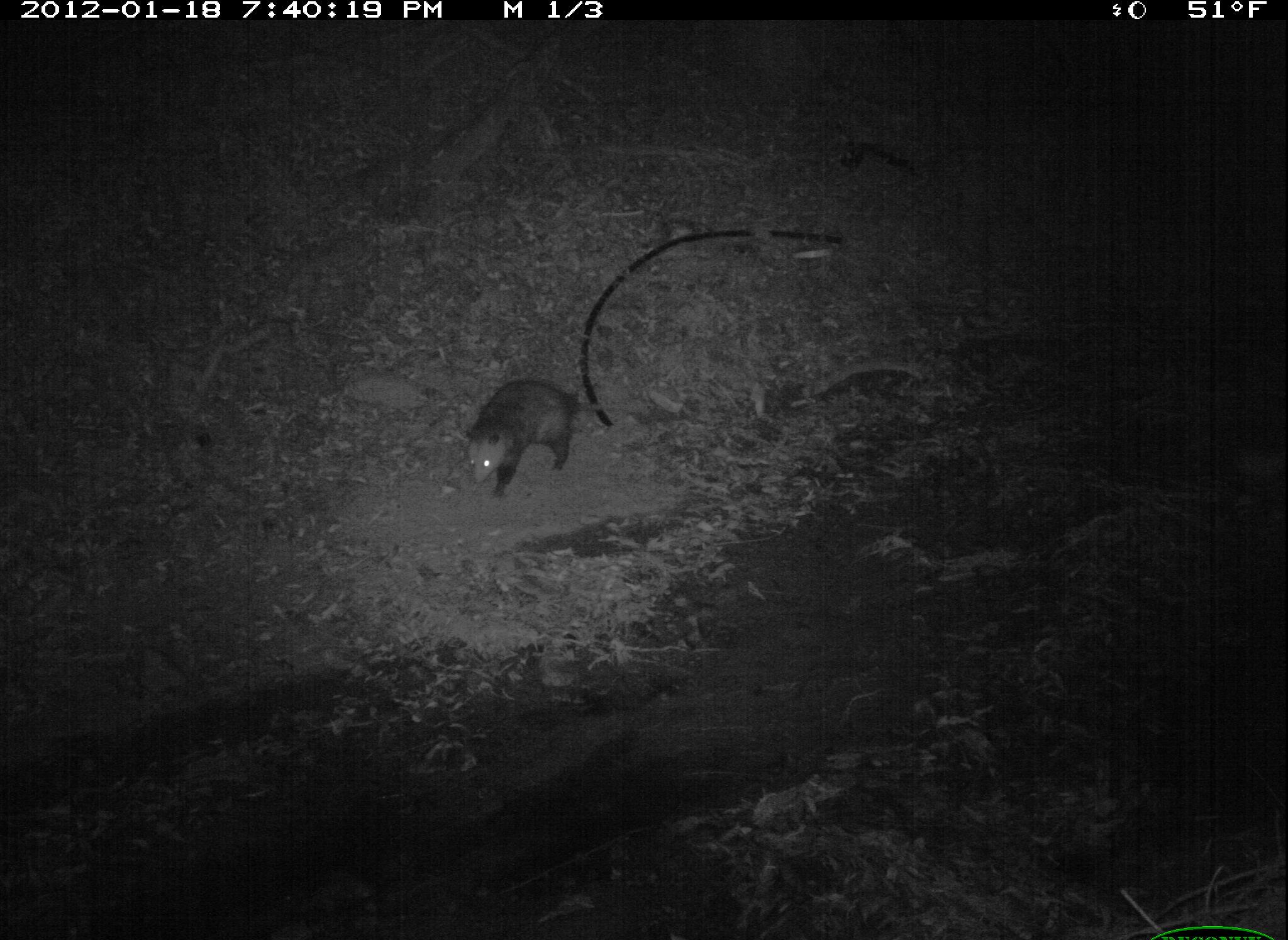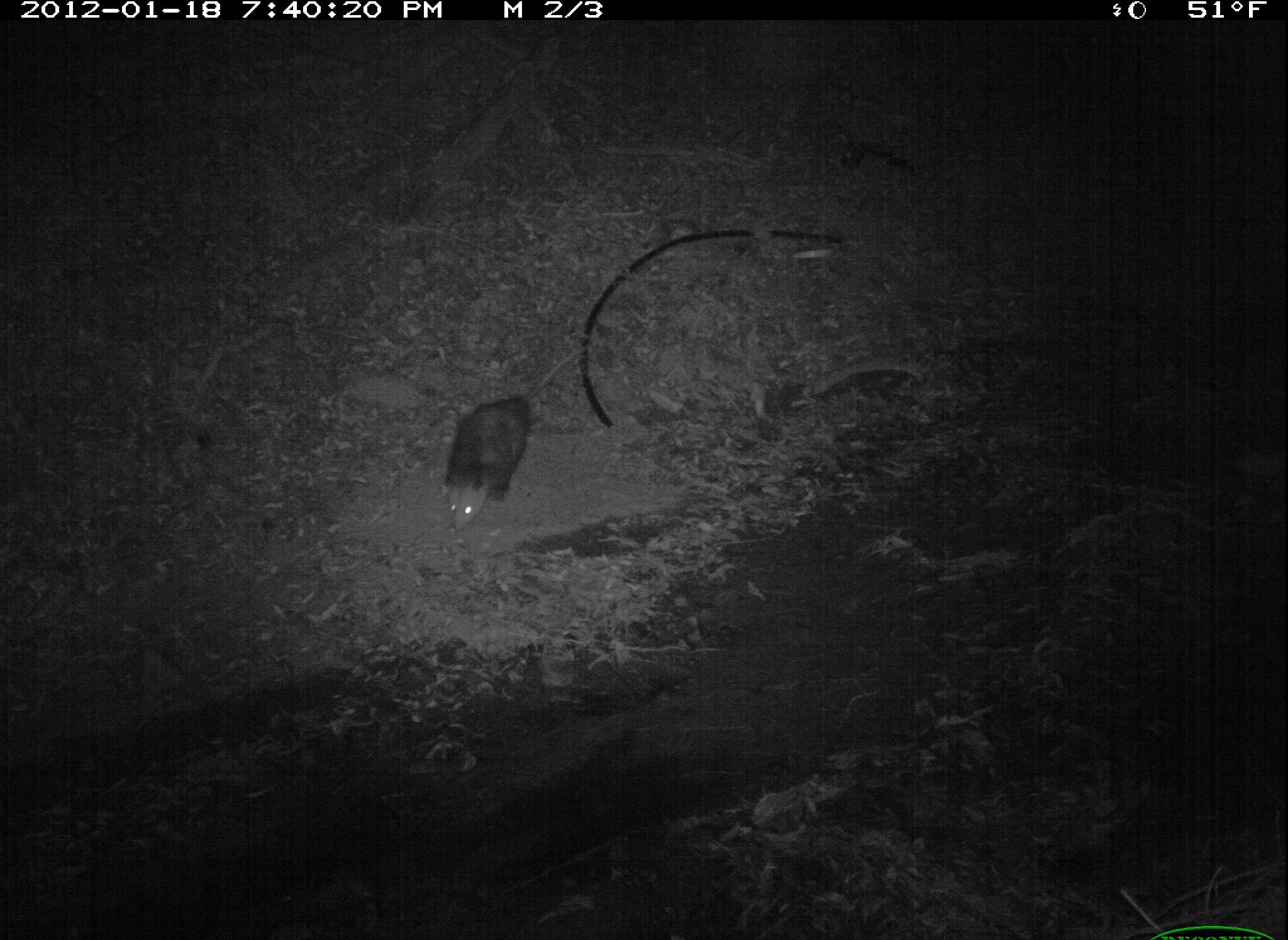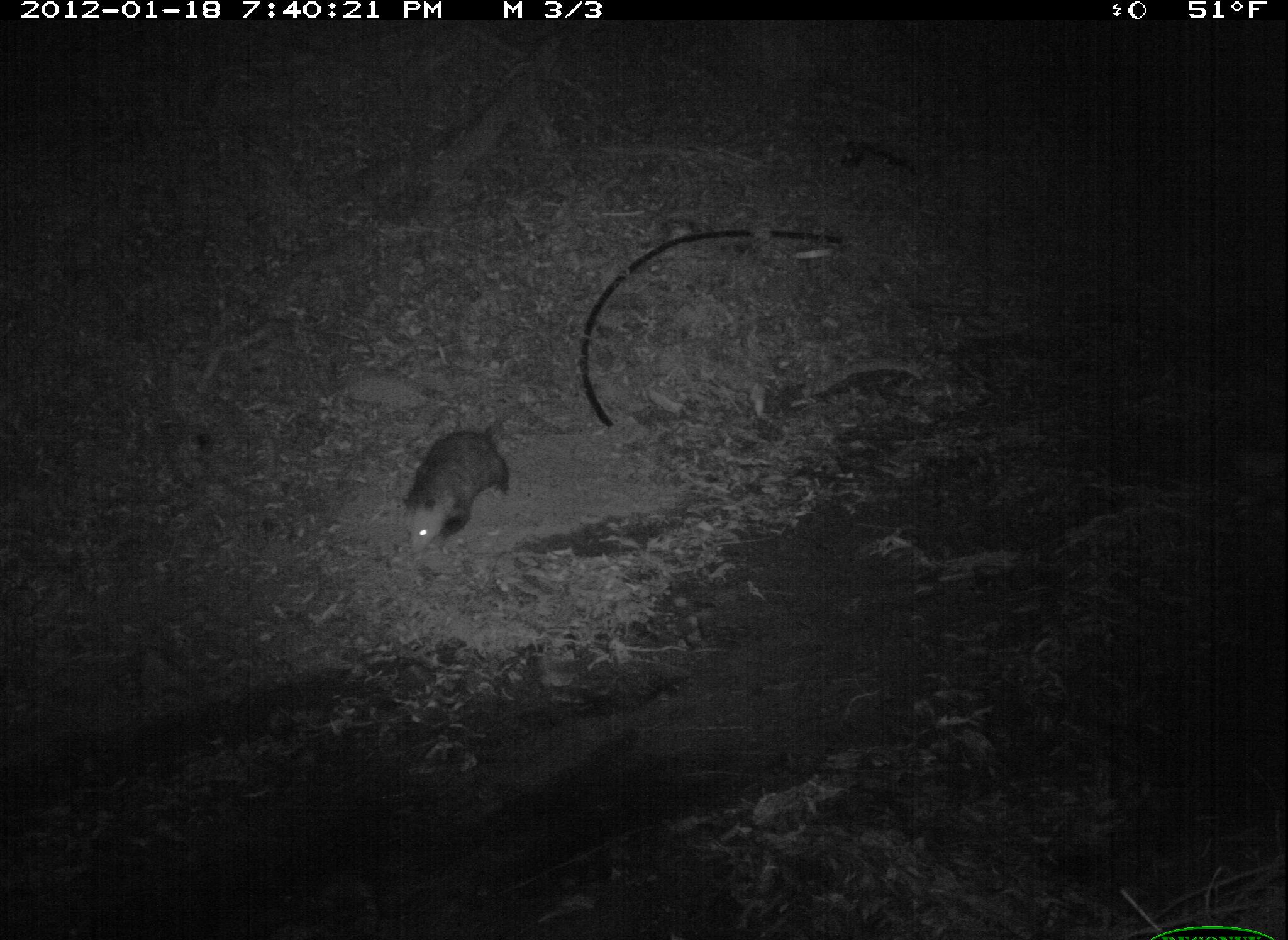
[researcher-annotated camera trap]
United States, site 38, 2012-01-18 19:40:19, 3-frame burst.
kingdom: Animalia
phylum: Chordata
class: Mammalia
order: Didelphimorphia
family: Didelphidae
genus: Didelphis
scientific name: Didelphis virginiana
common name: virginia opossum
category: opossum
Opossum (virginia opossum) (Didelphis virginiana).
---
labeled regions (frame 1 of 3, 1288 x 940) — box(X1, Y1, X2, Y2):
opossum: box(441, 370, 633, 504)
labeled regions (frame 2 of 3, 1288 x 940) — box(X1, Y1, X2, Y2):
opossum: box(404, 382, 544, 536)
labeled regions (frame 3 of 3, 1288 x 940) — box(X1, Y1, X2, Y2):
opossum: box(361, 387, 555, 573)